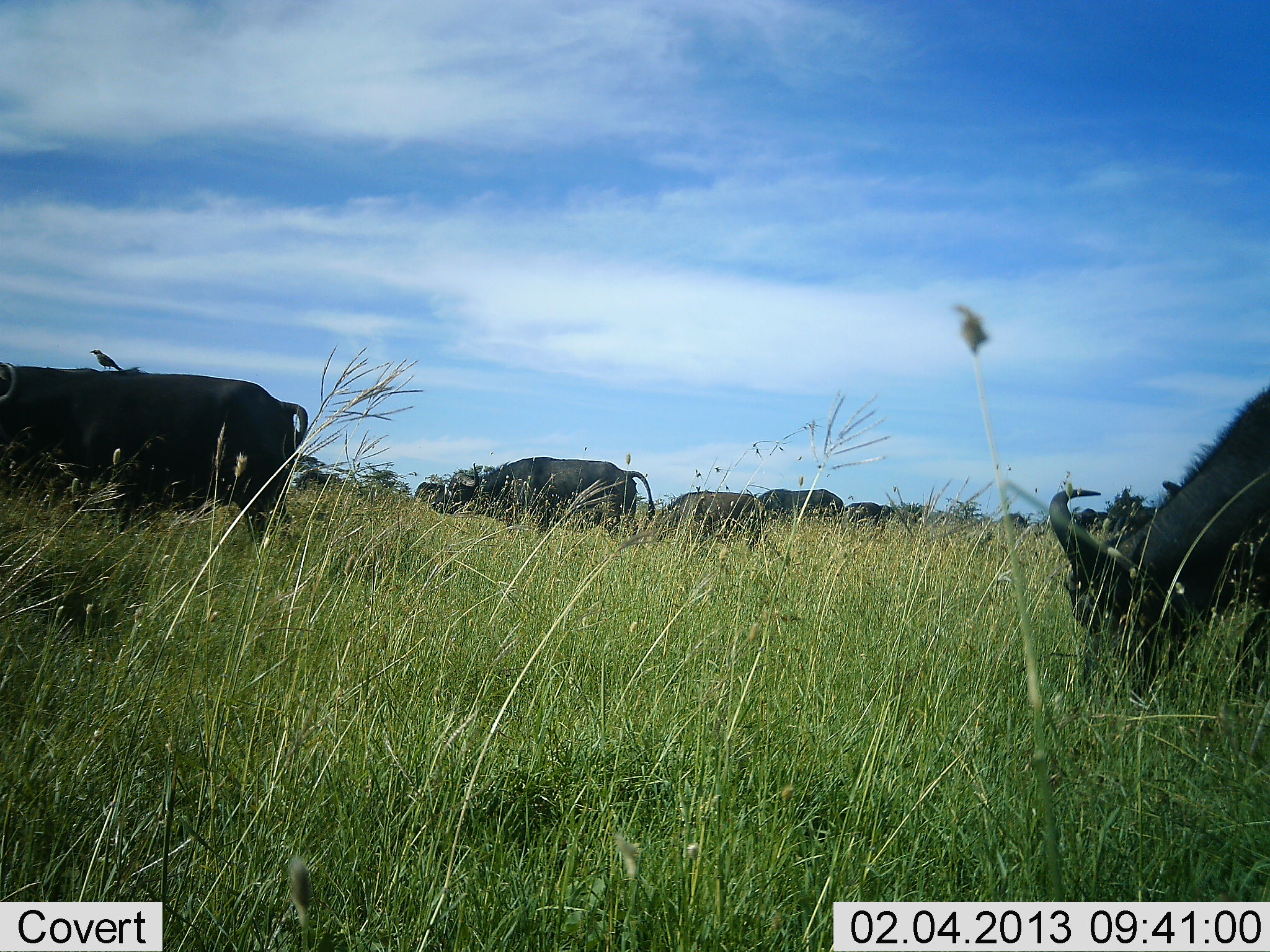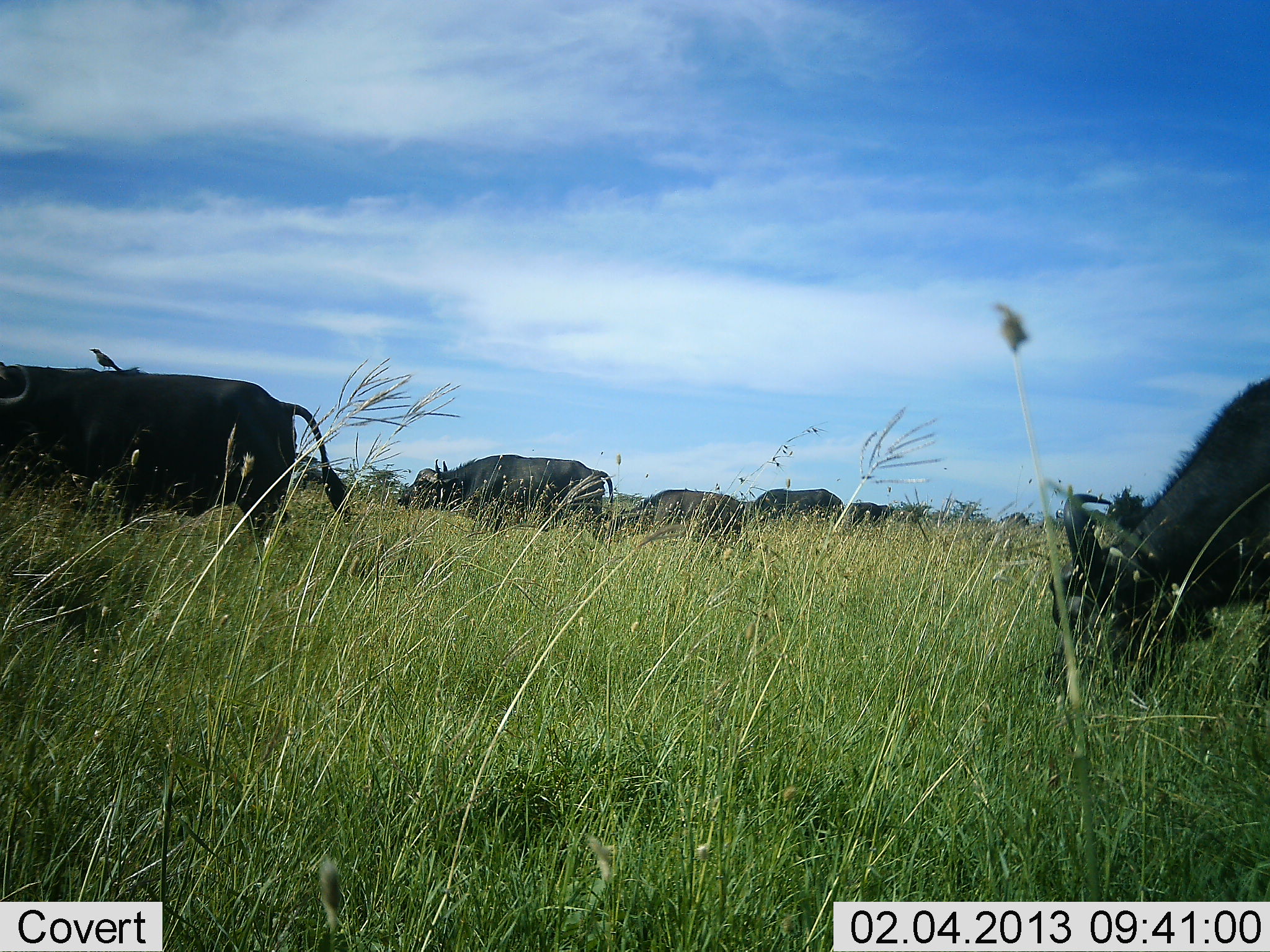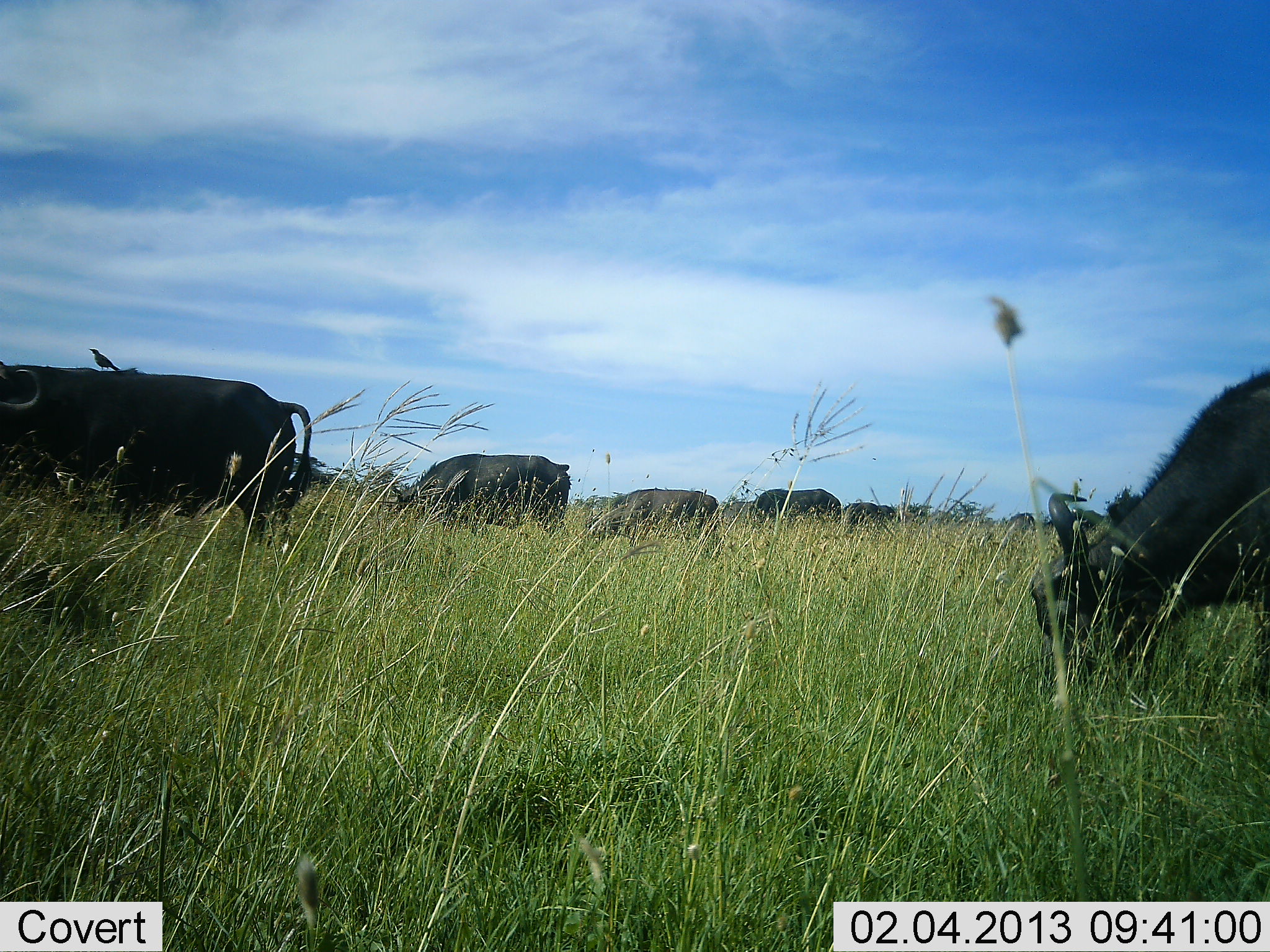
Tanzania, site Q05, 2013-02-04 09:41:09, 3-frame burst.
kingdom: Animalia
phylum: Chordata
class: Mammalia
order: Artiodactyla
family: Bovidae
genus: Syncerus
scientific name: Syncerus caffer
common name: cape buffalo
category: buffalo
Buffalo (cape buffalo) (Syncerus caffer), count 6. Behavior (volunteer vote fractions): standing 31%, resting 0%, moving 38%, interacting 0%. Young present (vote fraction): 0%. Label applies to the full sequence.